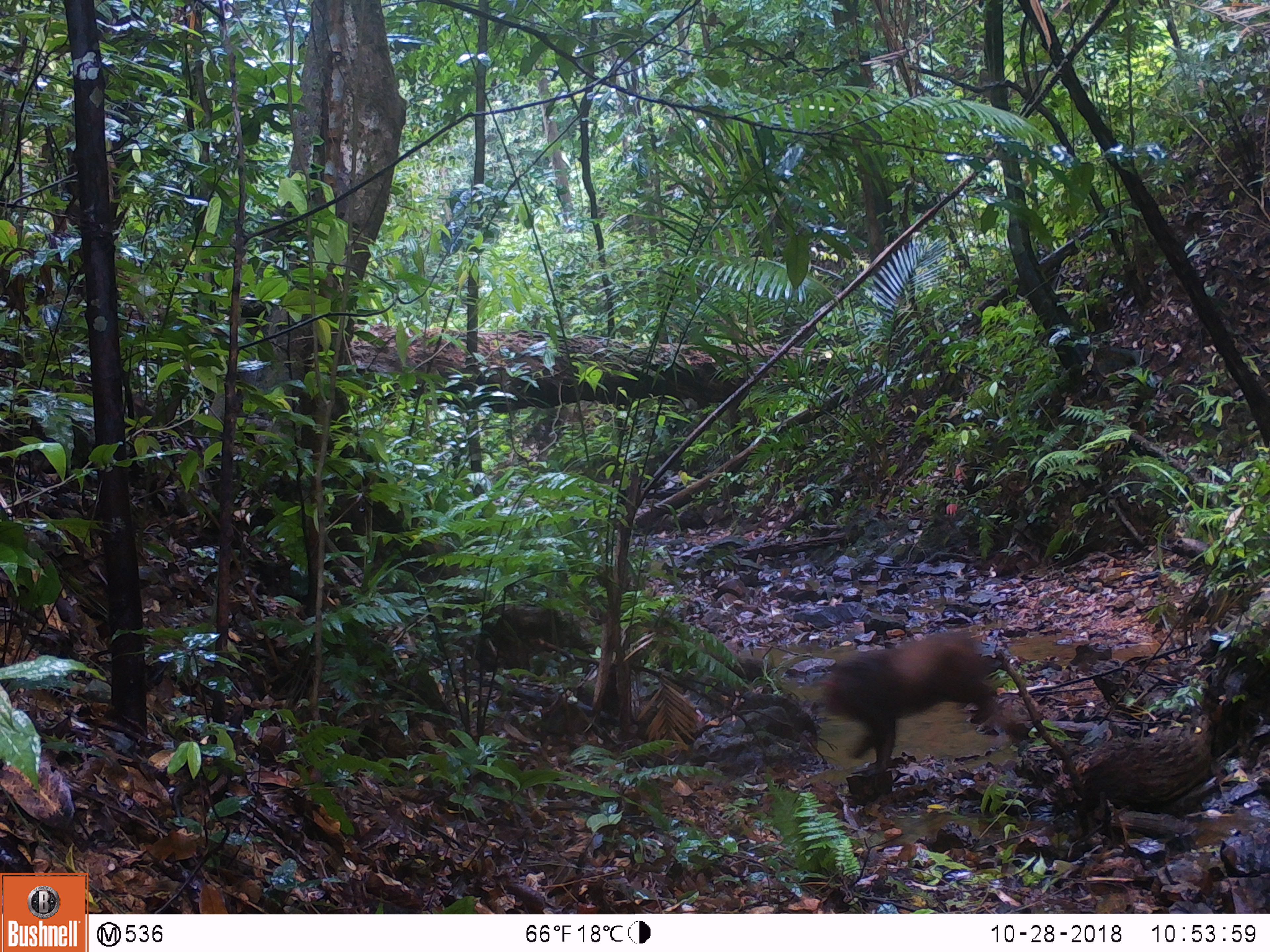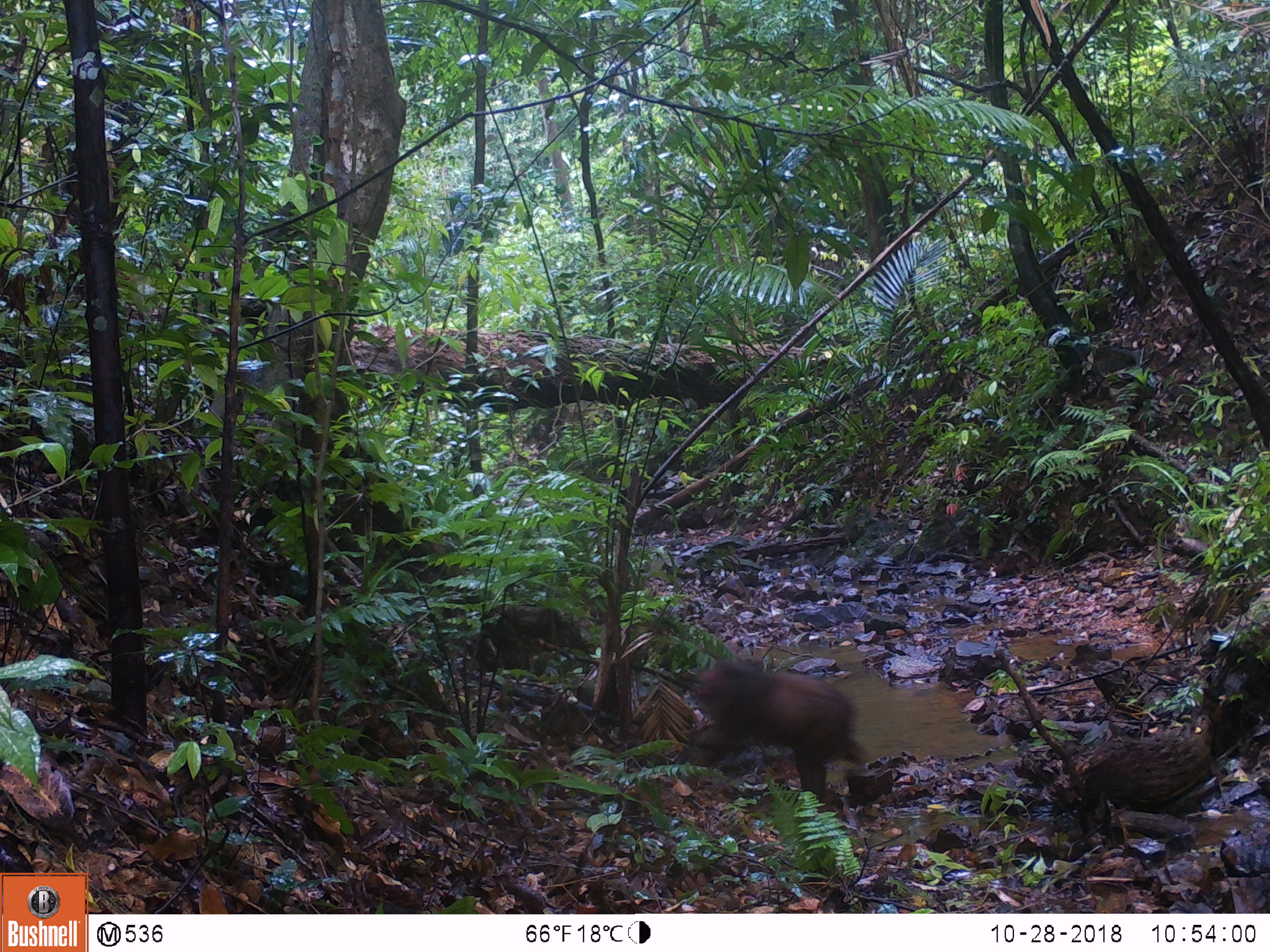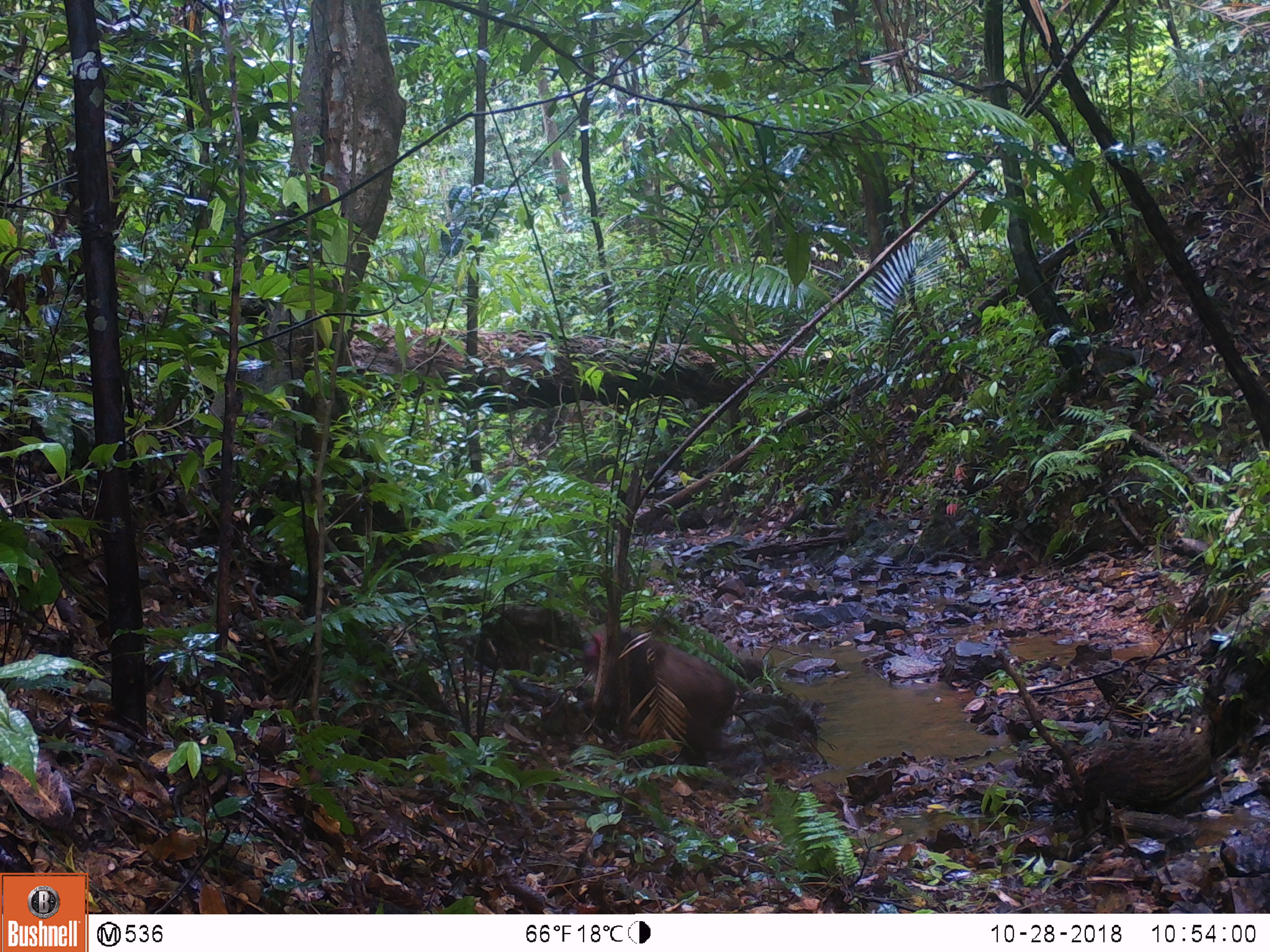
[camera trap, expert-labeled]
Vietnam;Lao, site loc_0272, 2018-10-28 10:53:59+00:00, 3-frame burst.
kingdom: Animalia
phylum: Chordata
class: Mammalia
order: Primates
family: Cercopithecidae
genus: Macaca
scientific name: Macaca arctoides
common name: stump-tailed macaque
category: stump tailed macaque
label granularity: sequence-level